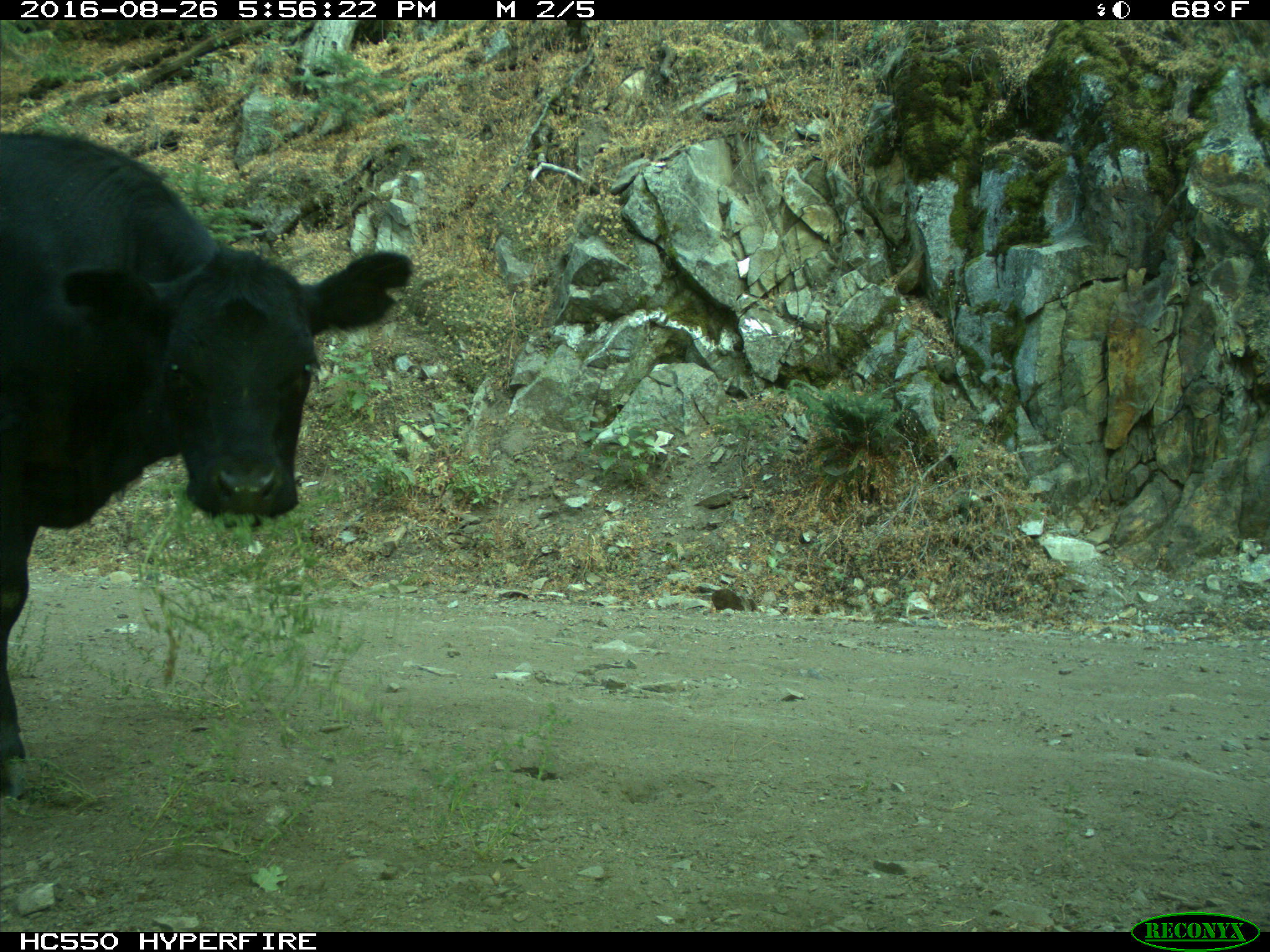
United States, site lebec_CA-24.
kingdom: Animalia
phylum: Chordata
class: Mammalia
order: Artiodactyla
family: Bovidae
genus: Bos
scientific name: Bos taurus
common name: domestic cow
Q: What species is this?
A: Bos taurus (domestic cow).